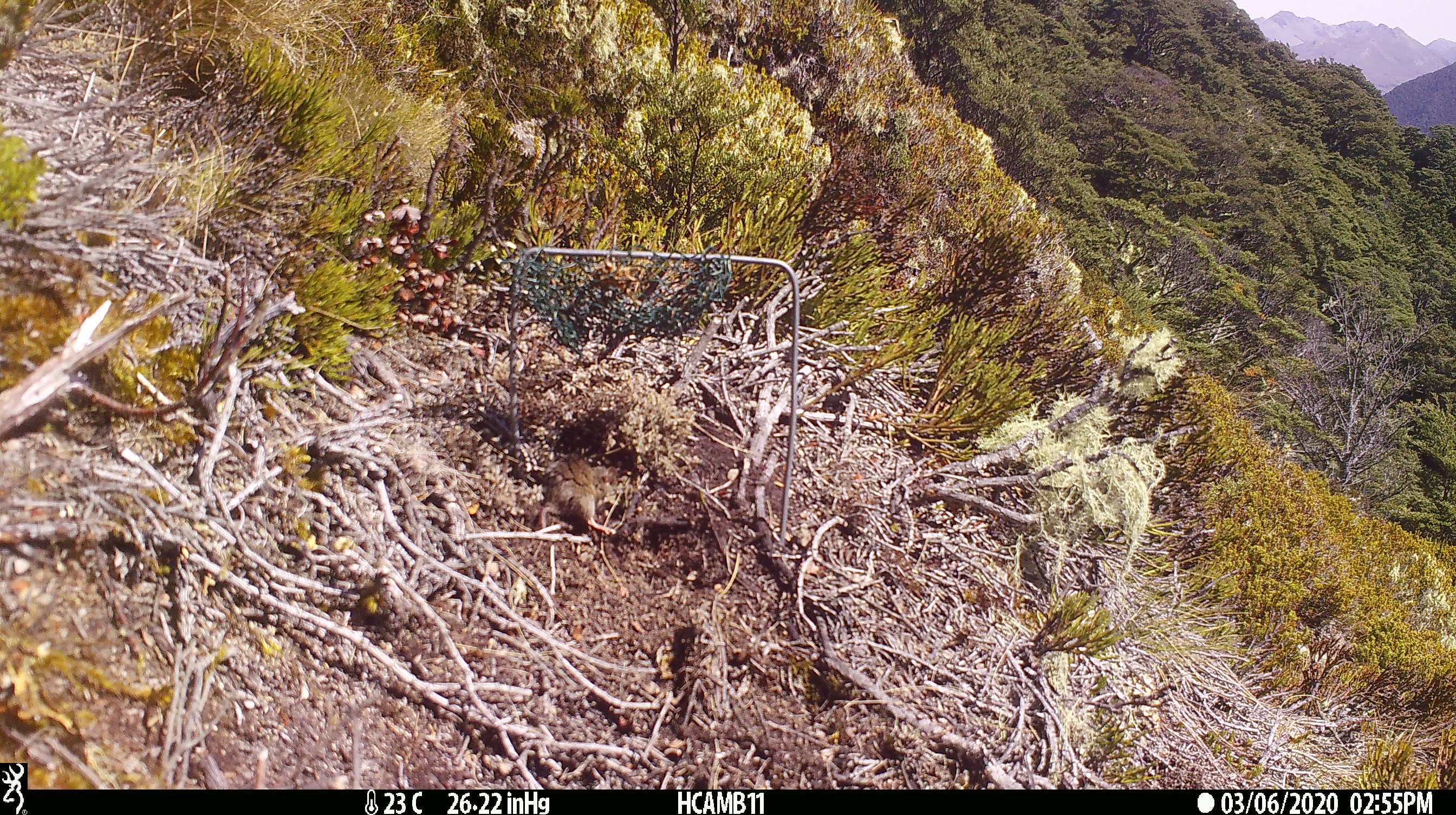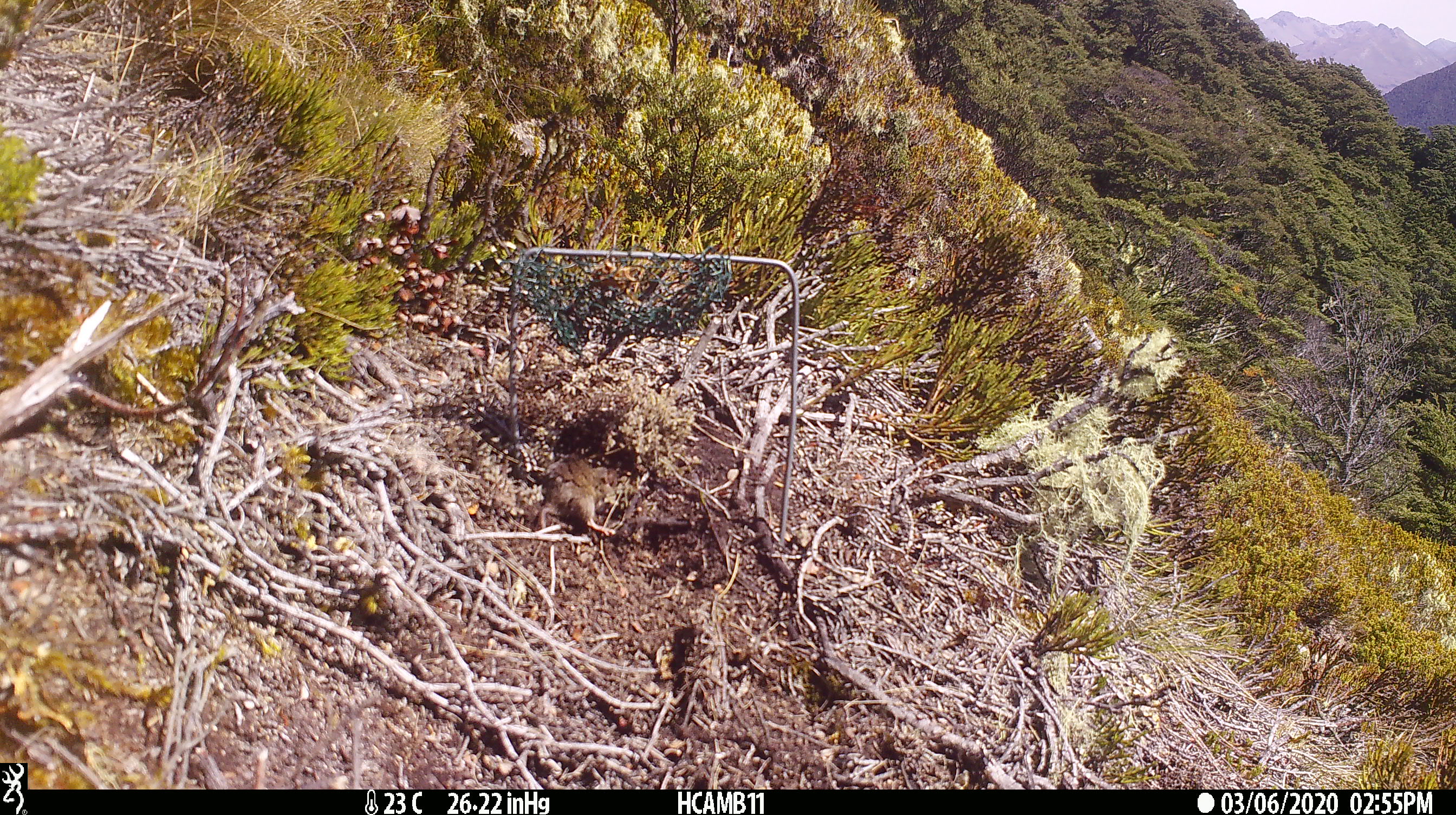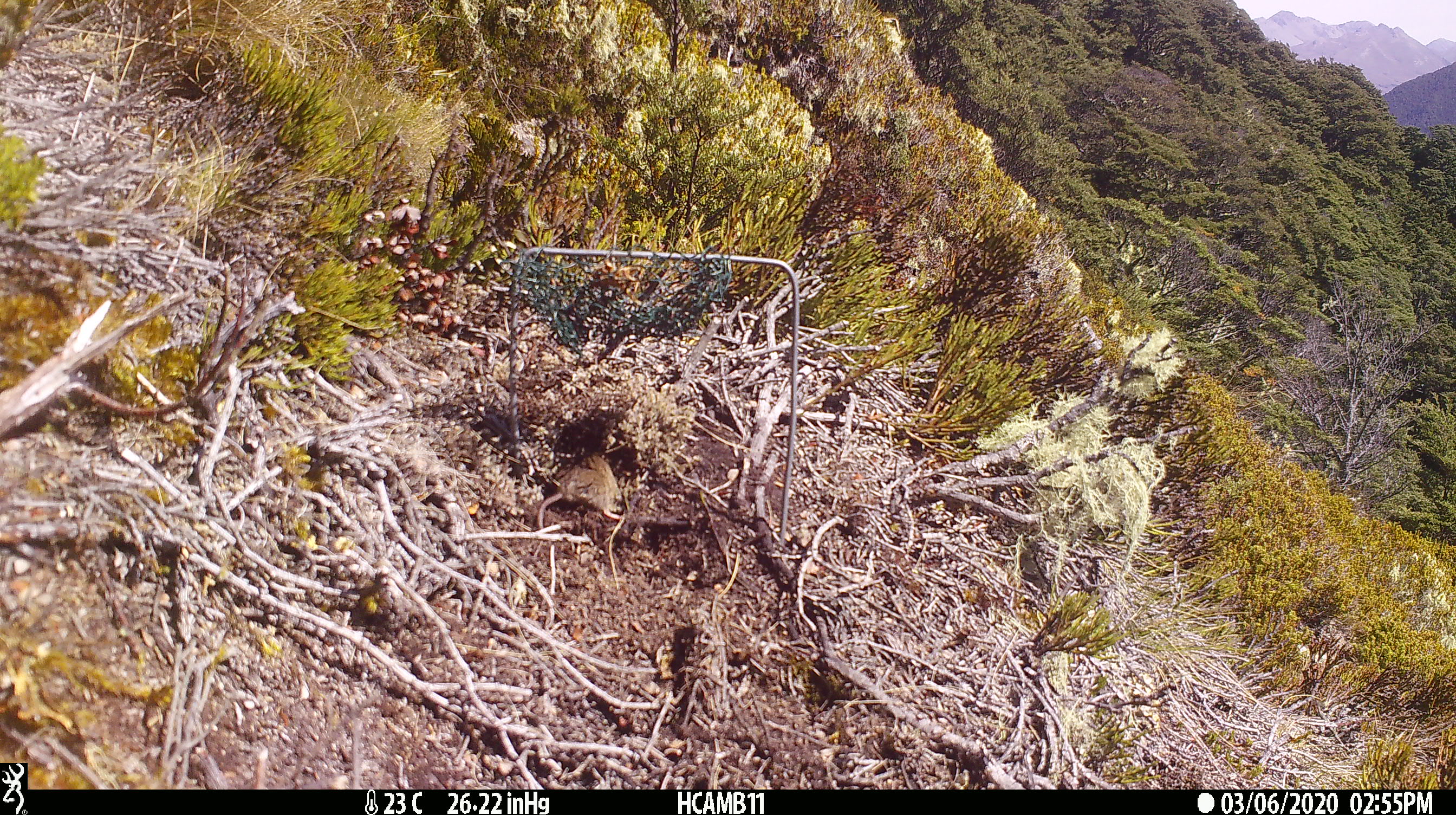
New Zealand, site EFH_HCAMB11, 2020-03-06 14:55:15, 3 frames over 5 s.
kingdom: Animalia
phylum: Chordata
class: Mammalia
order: Rodentia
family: Muridae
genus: Mus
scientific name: Mus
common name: mouse